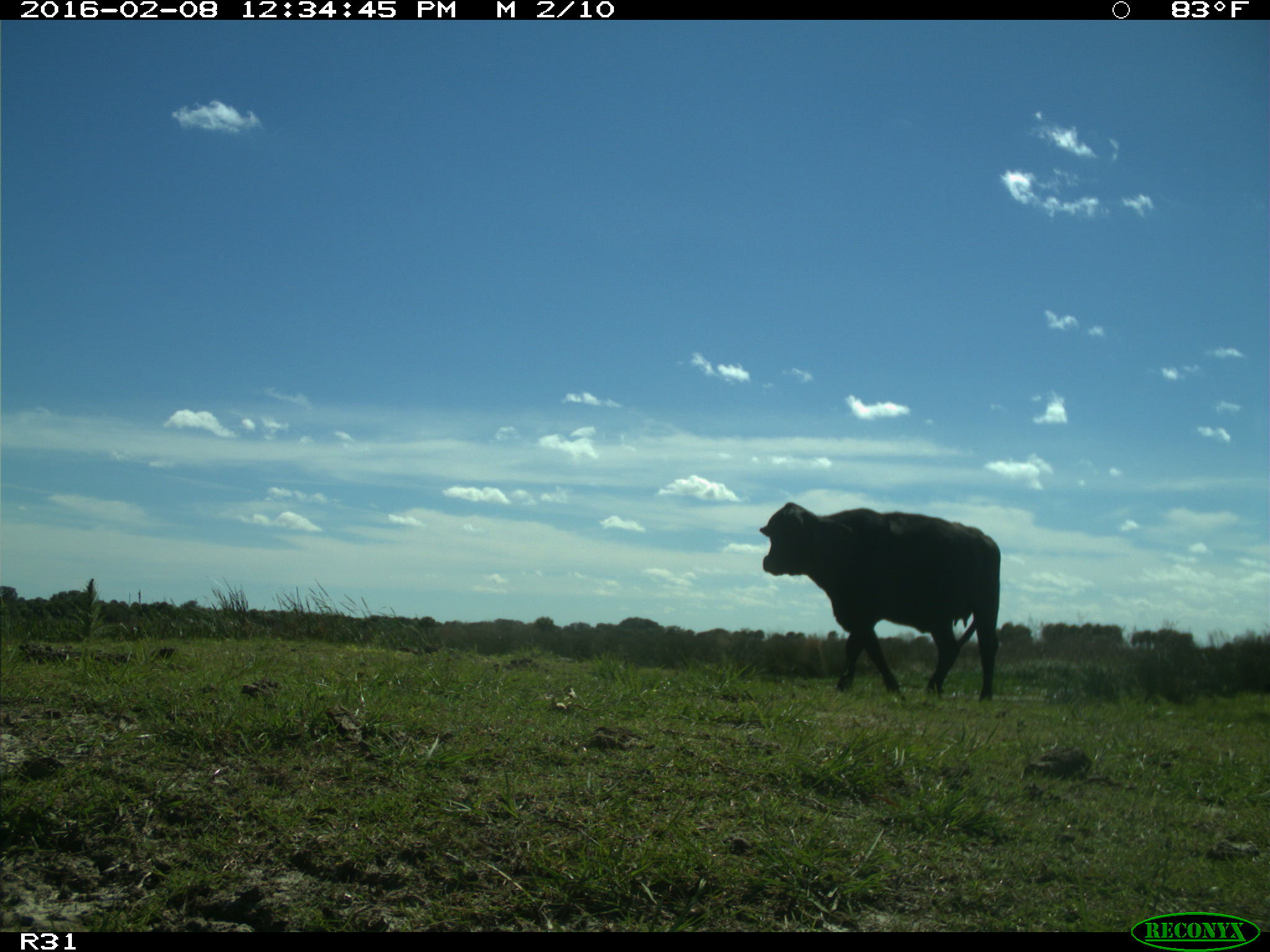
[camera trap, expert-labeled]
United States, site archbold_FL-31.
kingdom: Animalia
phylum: Chordata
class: Mammalia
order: Artiodactyla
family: Bovidae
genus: Bos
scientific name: Bos taurus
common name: domestic cow